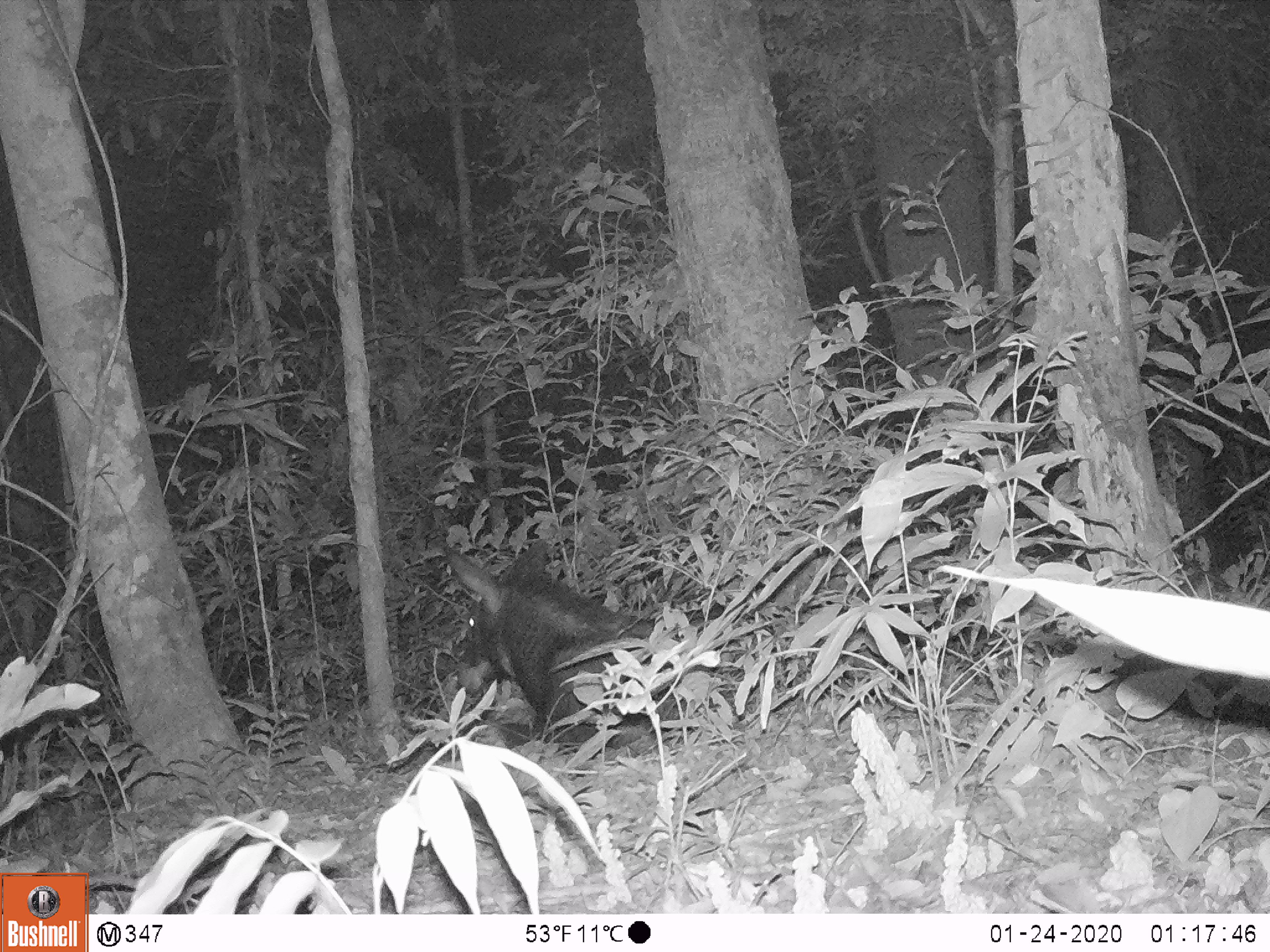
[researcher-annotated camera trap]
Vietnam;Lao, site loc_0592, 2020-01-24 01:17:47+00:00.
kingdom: Animalia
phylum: Chordata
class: Mammalia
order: Artiodactyla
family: Bovidae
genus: Capricornis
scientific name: Capricornis sumatraensis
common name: chinese serow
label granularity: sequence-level